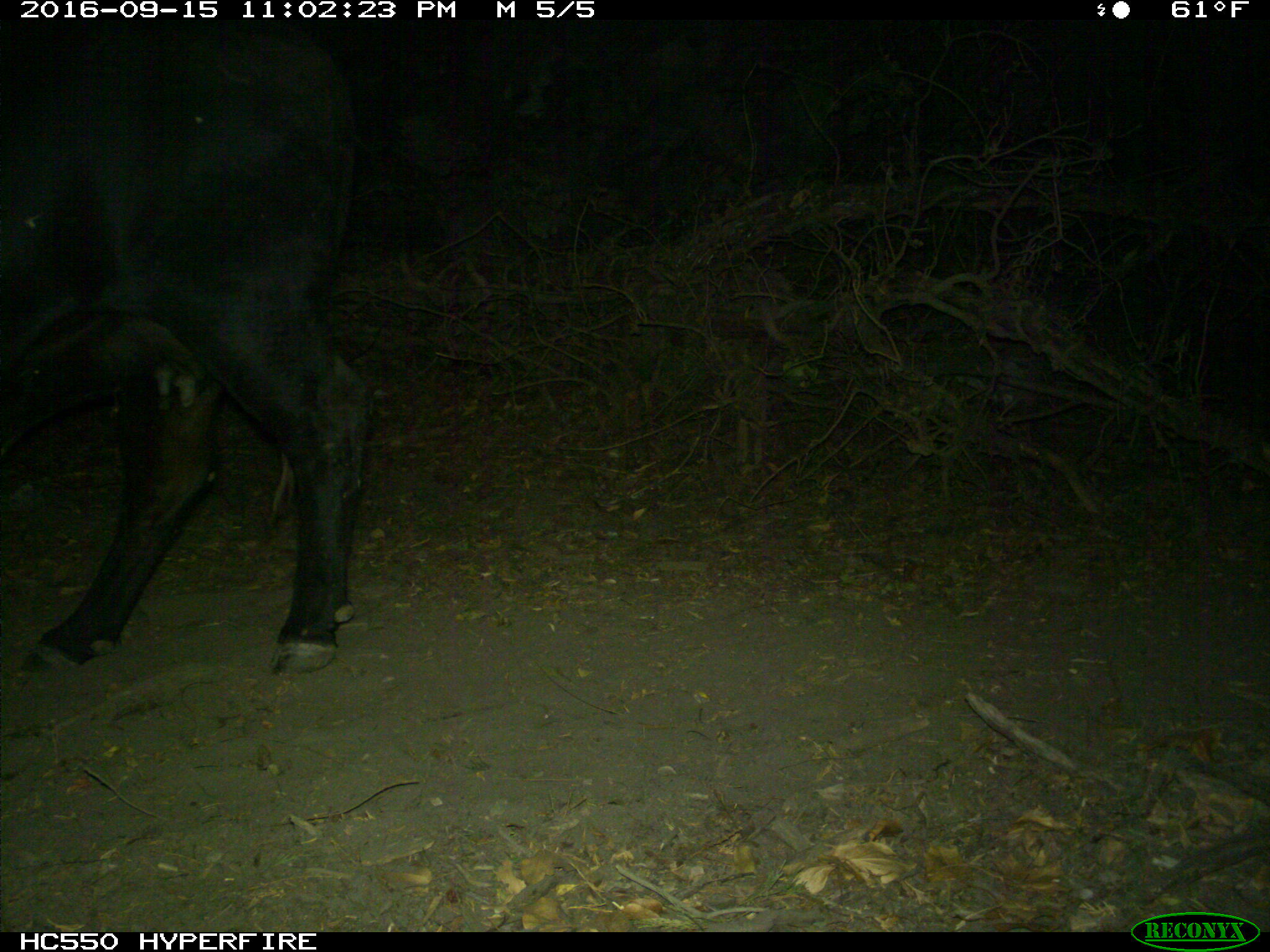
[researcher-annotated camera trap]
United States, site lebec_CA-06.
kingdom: Animalia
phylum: Chordata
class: Mammalia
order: Artiodactyla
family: Bovidae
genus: Bos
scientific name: Bos taurus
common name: domestic cow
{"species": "Bos taurus (domestic cow)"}